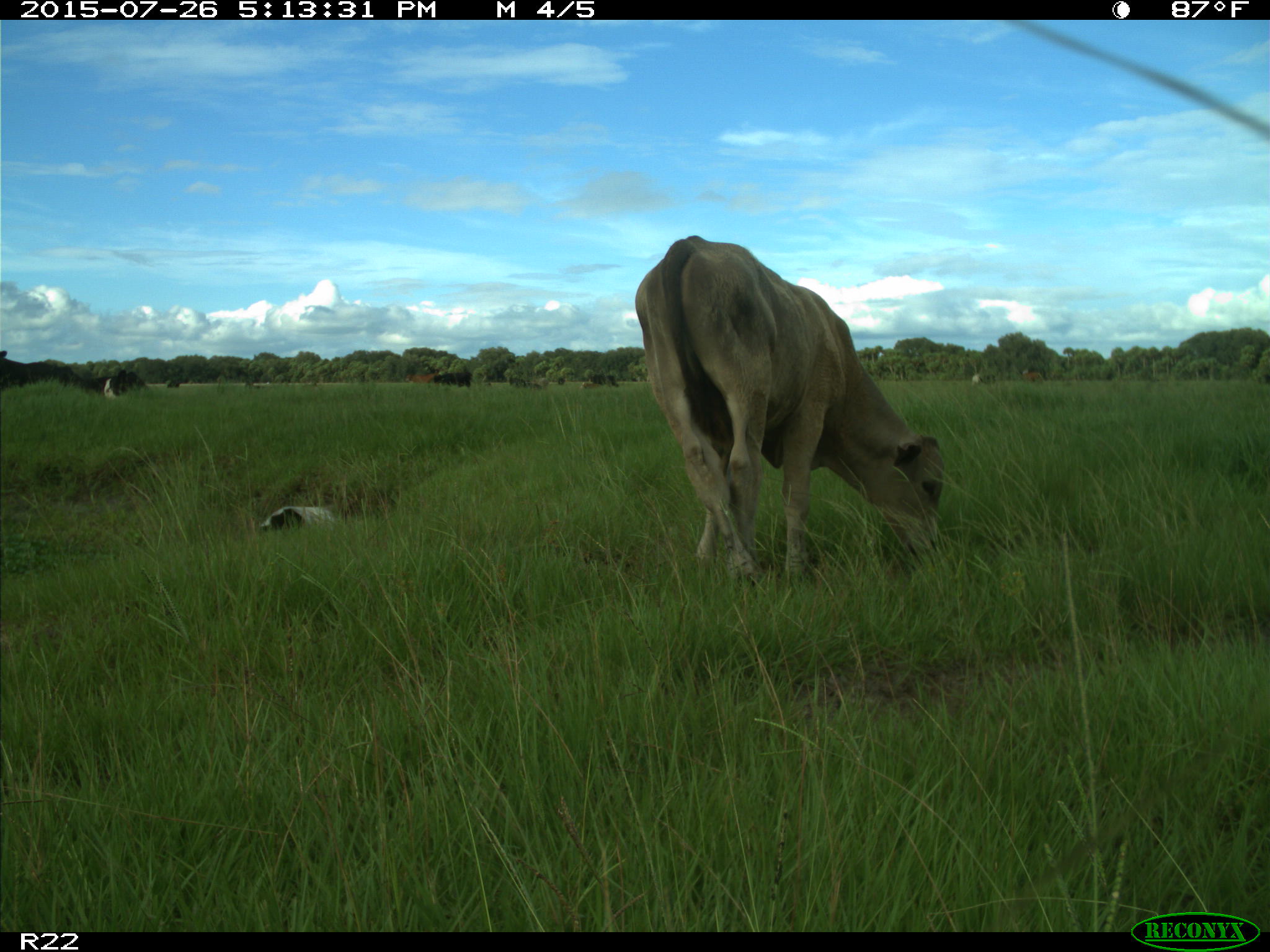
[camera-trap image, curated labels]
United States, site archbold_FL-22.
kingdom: Animalia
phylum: Chordata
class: Mammalia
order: Artiodactyla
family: Bovidae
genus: Bos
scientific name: Bos taurus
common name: domestic cow